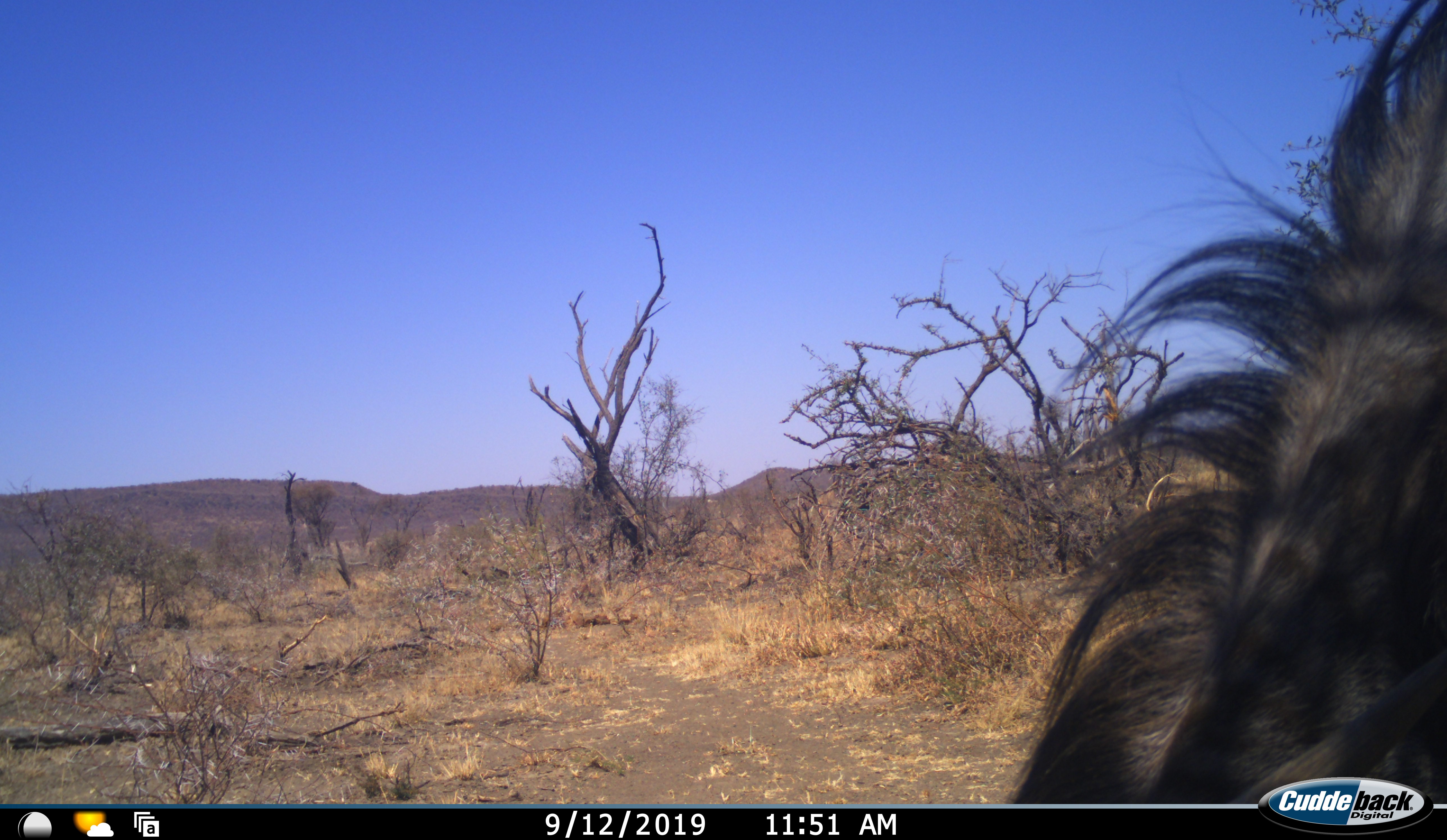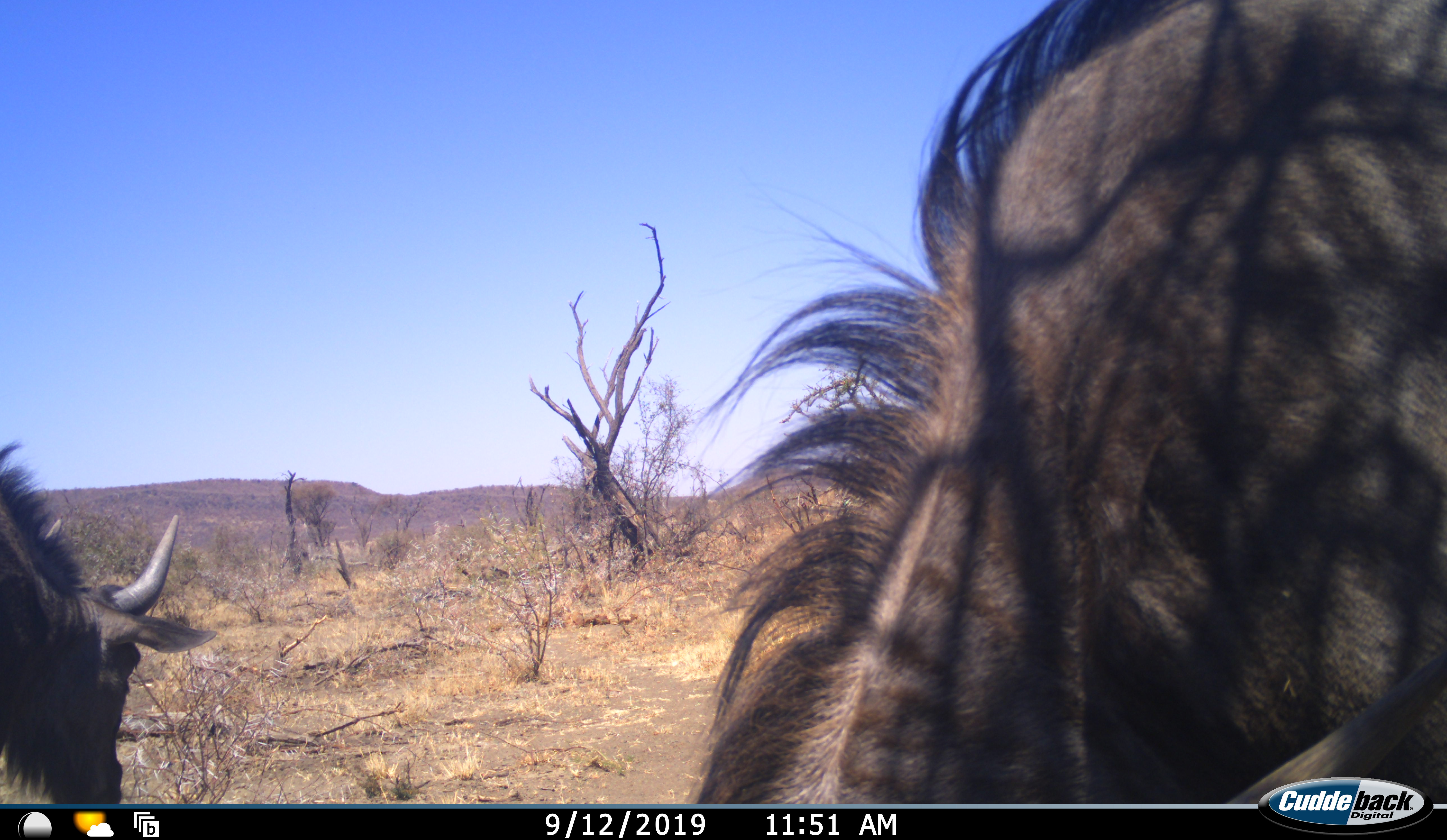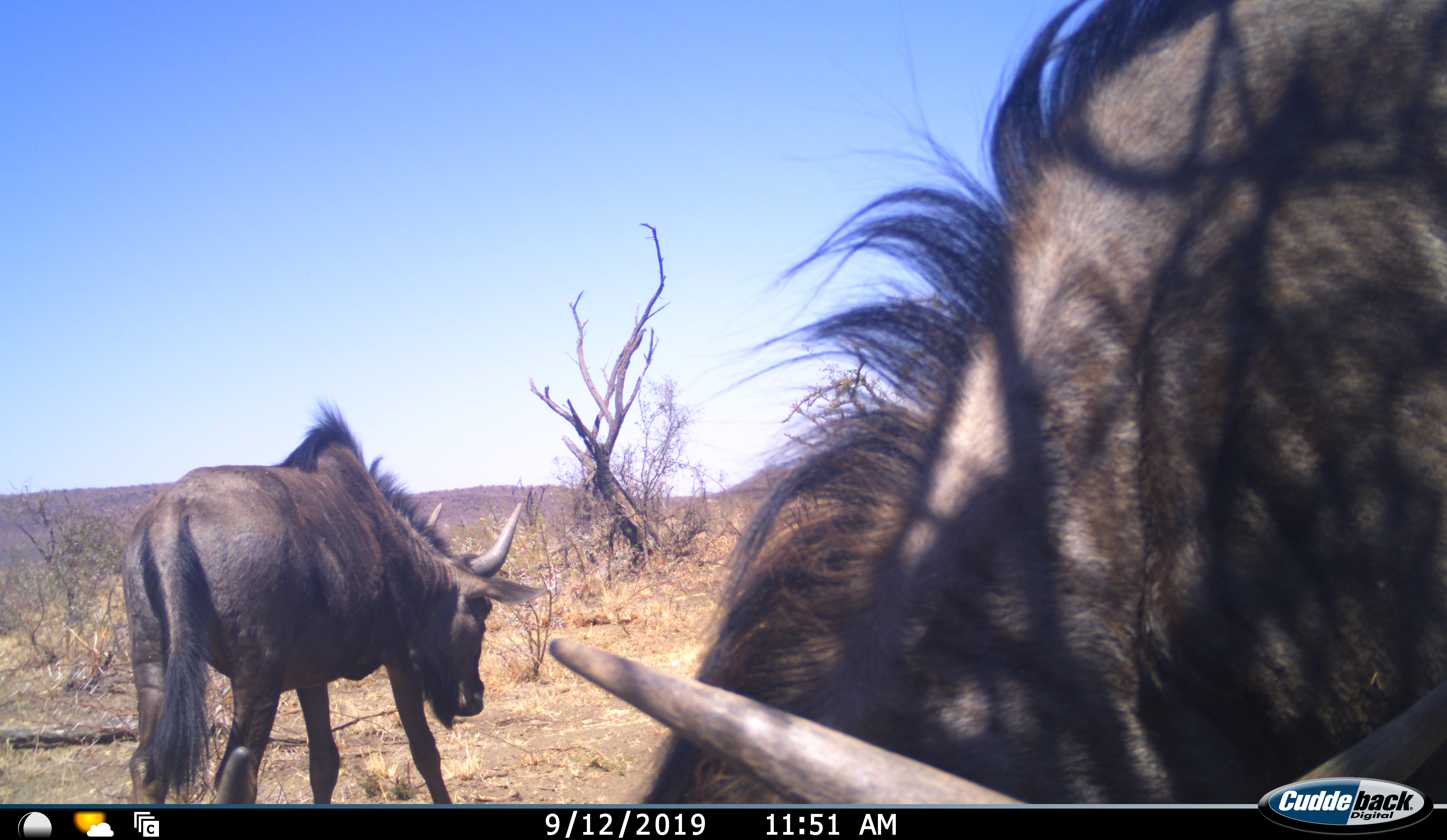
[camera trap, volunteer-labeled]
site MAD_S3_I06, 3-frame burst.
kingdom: Animalia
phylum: Chordata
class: Mammalia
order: Artiodactyla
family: Bovidae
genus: Connochaetes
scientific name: Connochaetes taurinus taurinus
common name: blue wildebeest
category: wildebeestblue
Wildebeestblue (blue wildebeest) (Connochaetes taurinus taurinus), count 2. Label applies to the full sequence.